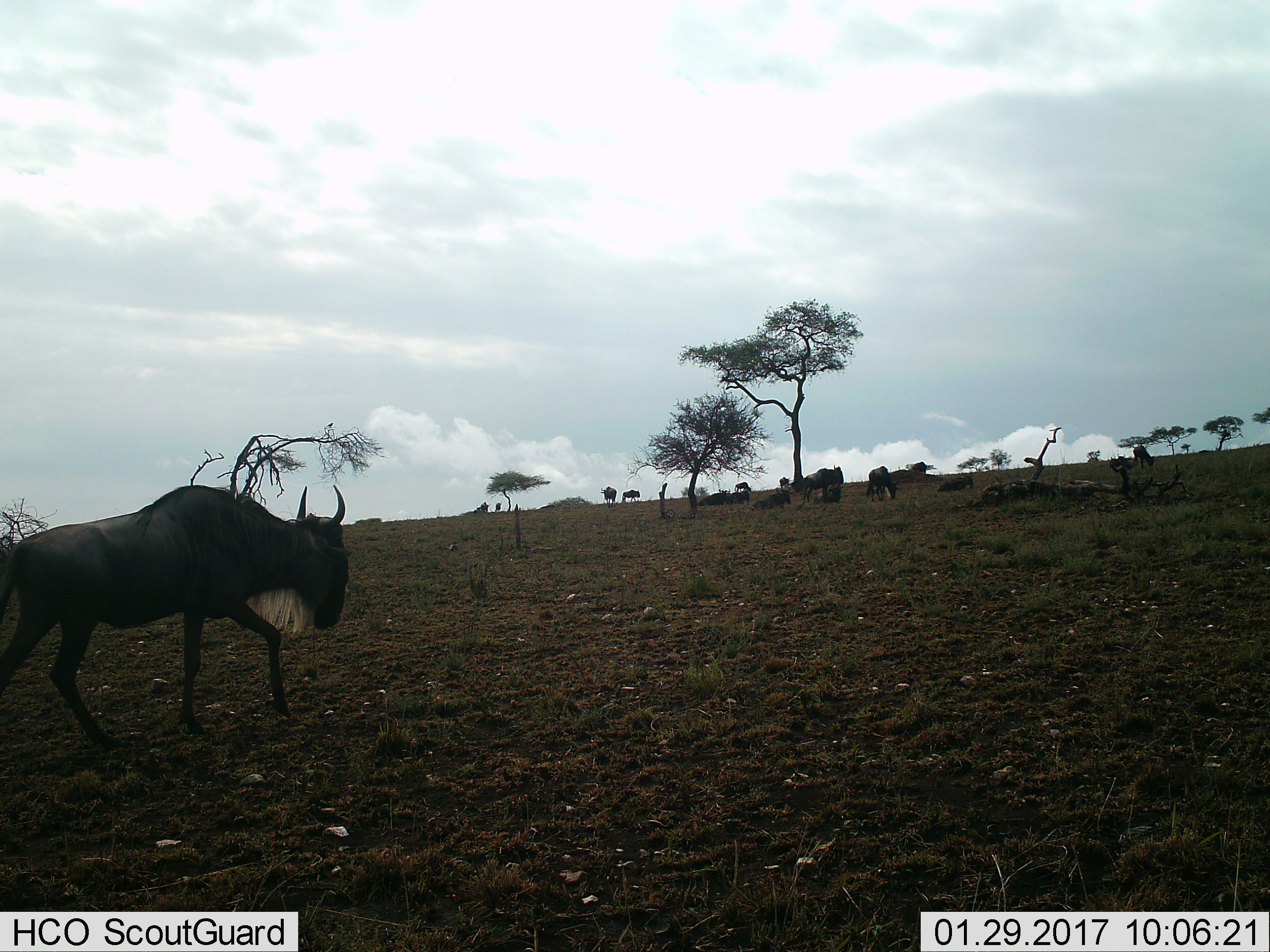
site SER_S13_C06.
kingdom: Animalia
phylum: Chordata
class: Mammalia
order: Artiodactyla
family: Bovidae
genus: Connochaetes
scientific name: Connochaetes taurinus taurinus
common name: blue wildebeest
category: wildebeestblue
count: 11-50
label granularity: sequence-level